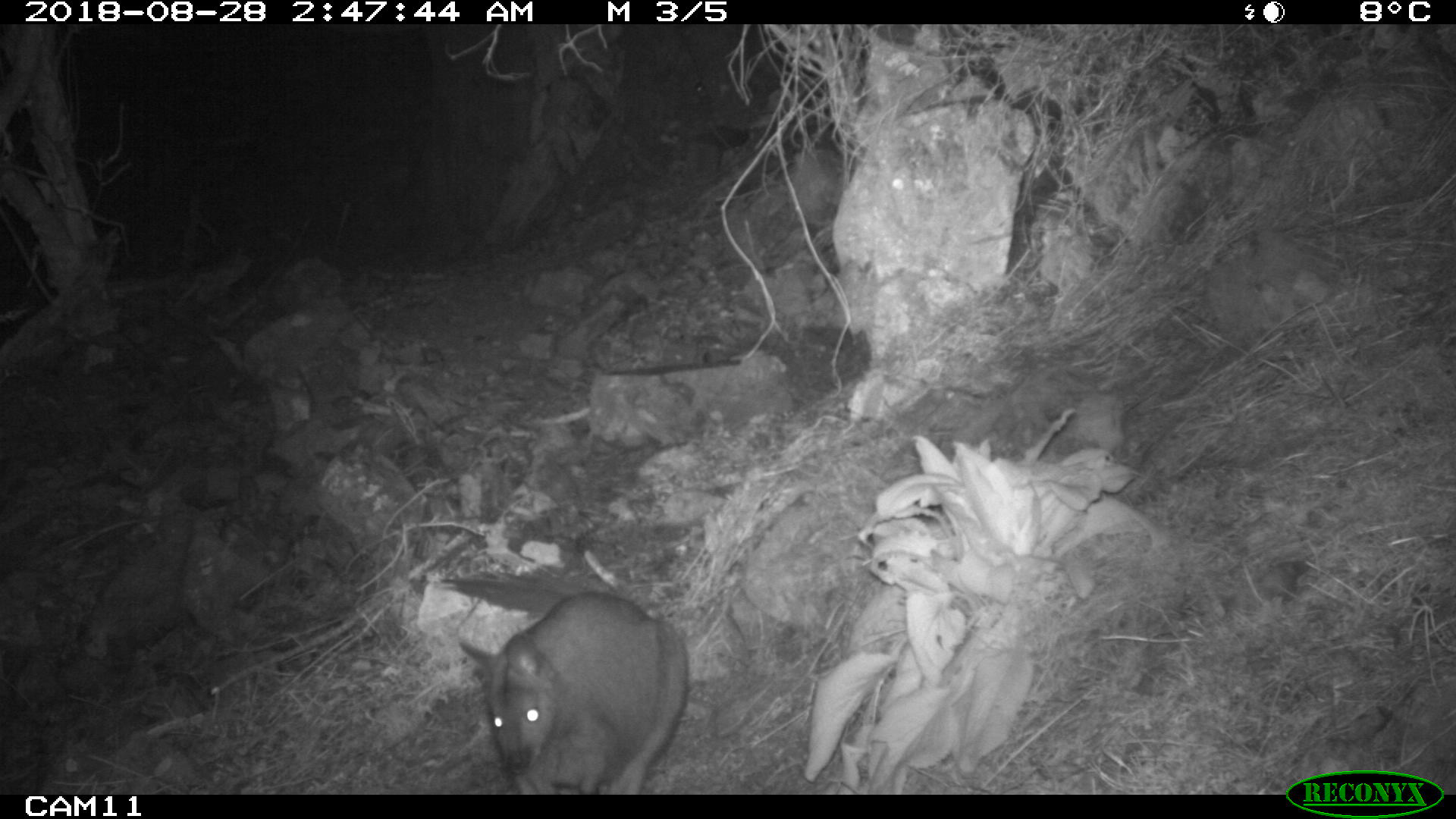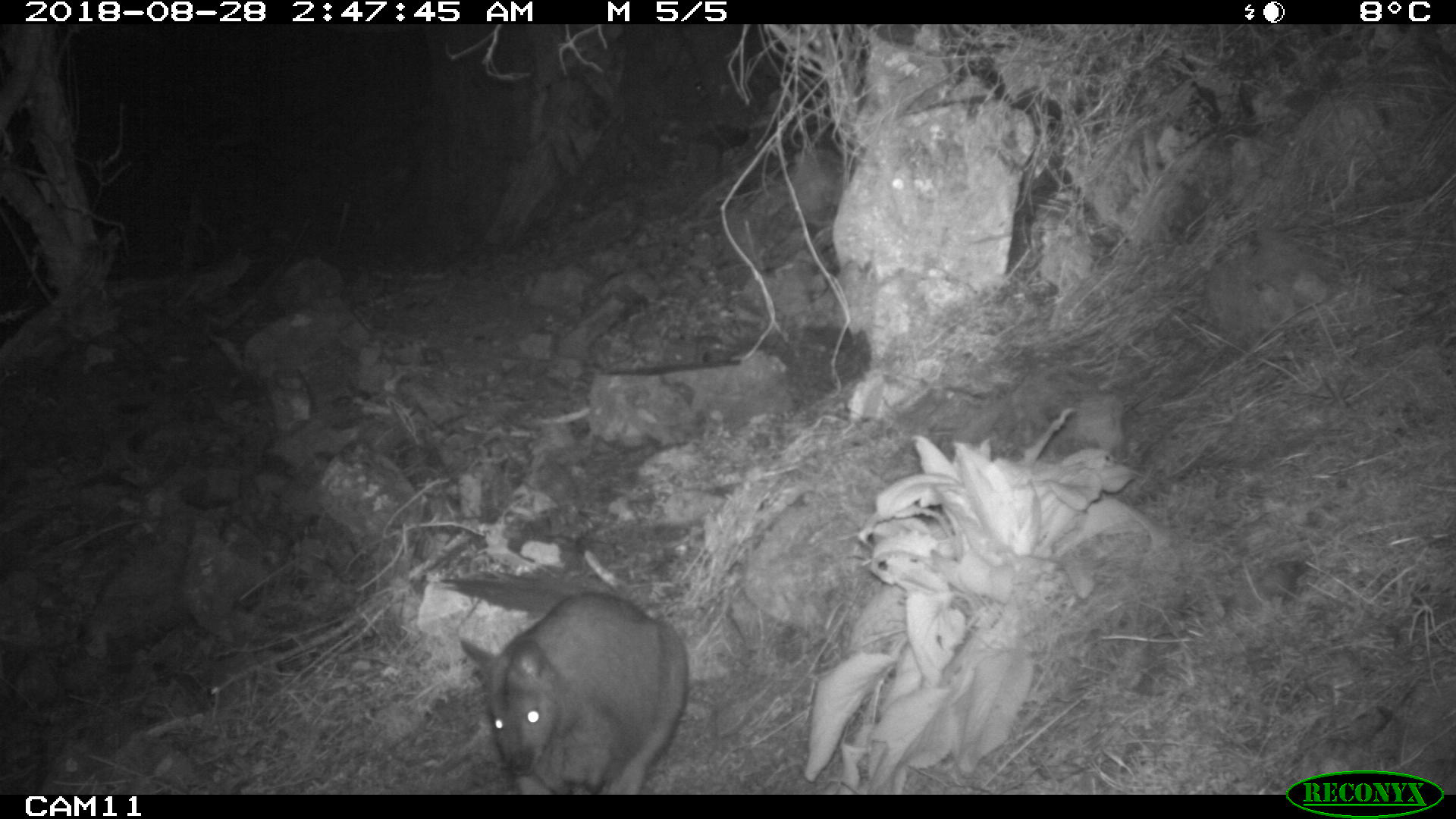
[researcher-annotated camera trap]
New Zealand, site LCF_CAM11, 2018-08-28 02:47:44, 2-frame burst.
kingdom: Animalia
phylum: Chordata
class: Mammalia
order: Diprotodontia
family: Macropodidae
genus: Notamacropus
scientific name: Notamacropus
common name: wallaby